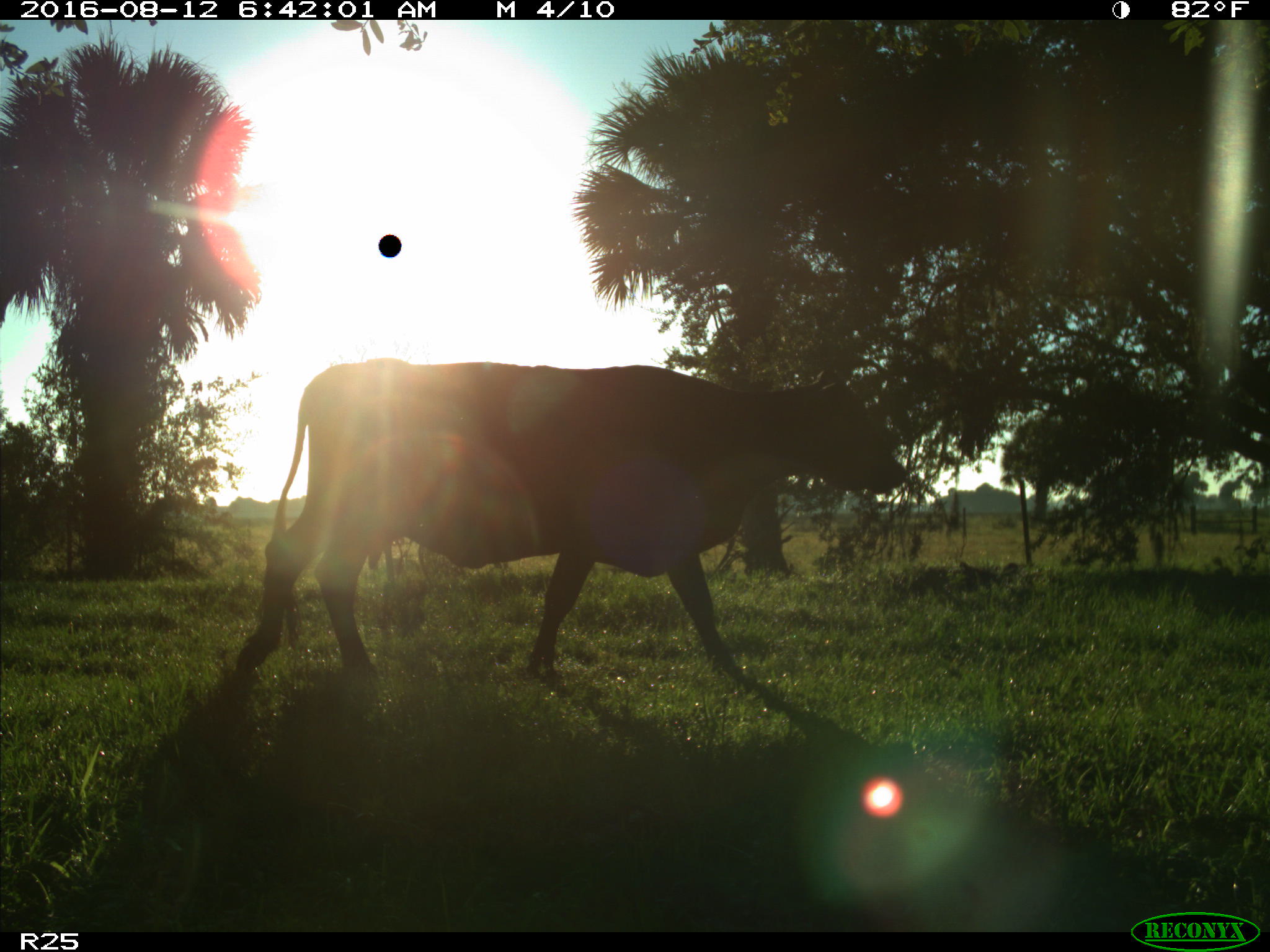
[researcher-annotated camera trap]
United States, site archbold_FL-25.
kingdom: Animalia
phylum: Chordata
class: Mammalia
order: Artiodactyla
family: Bovidae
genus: Bos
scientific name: Bos taurus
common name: domestic cow